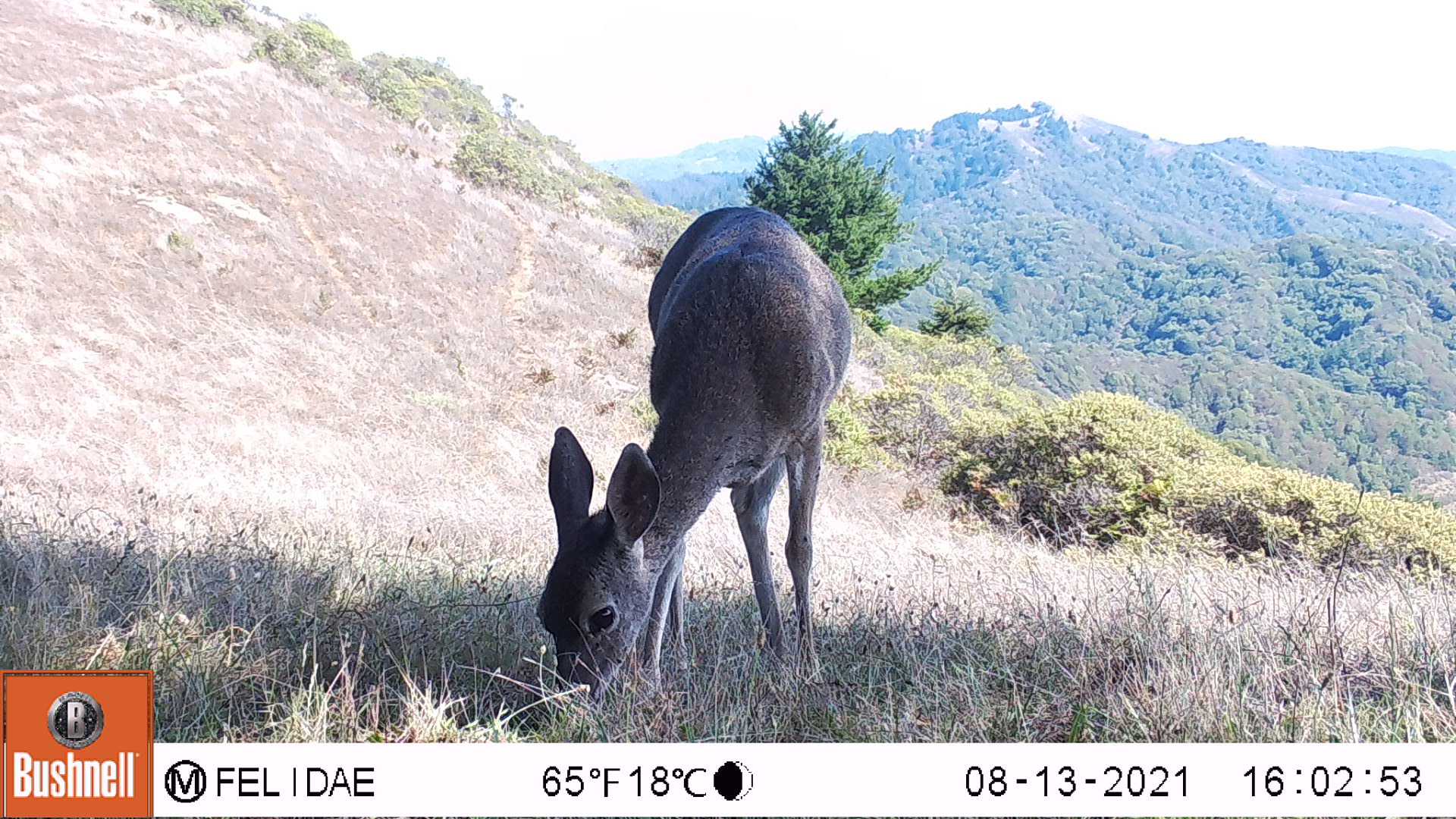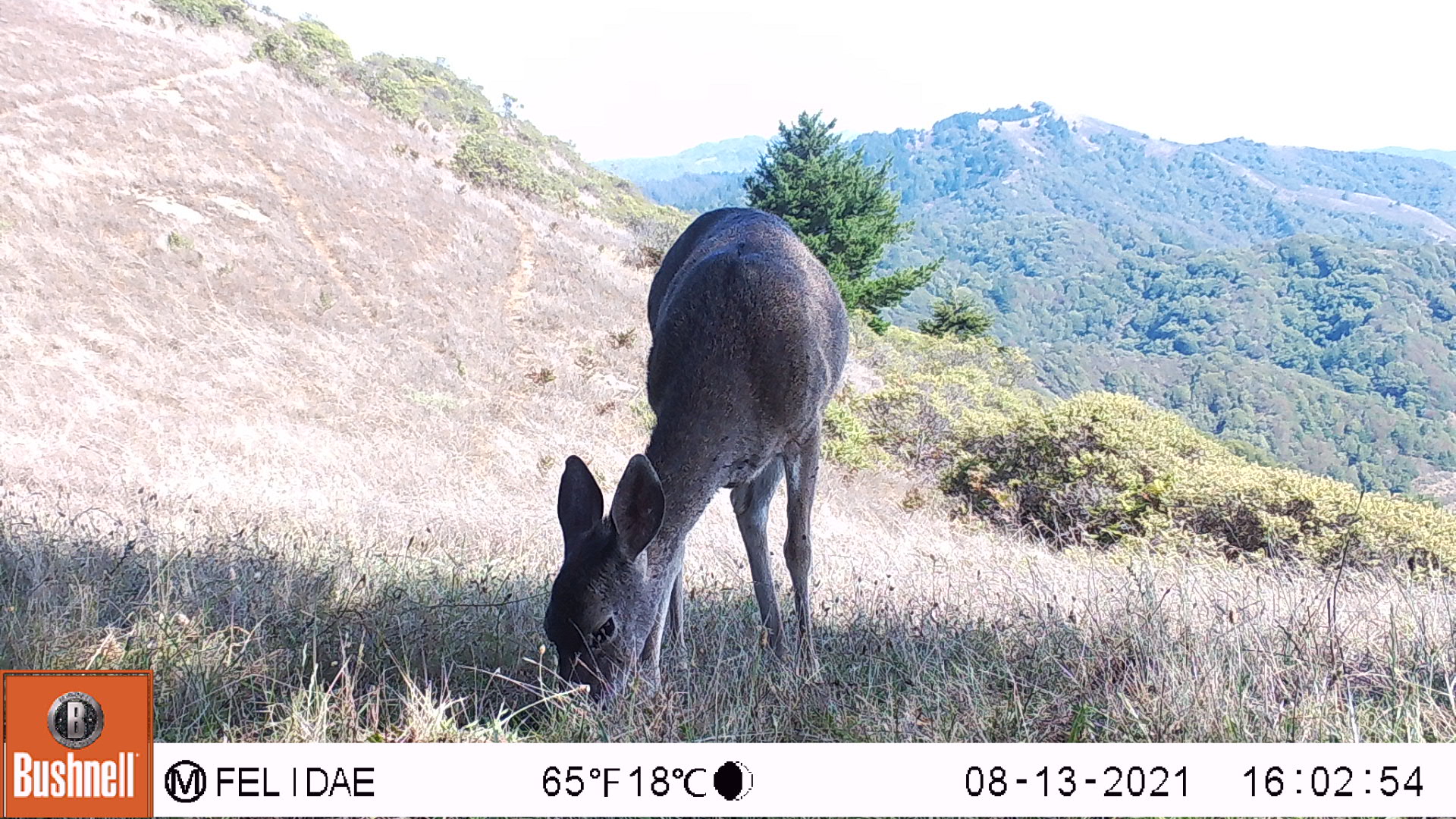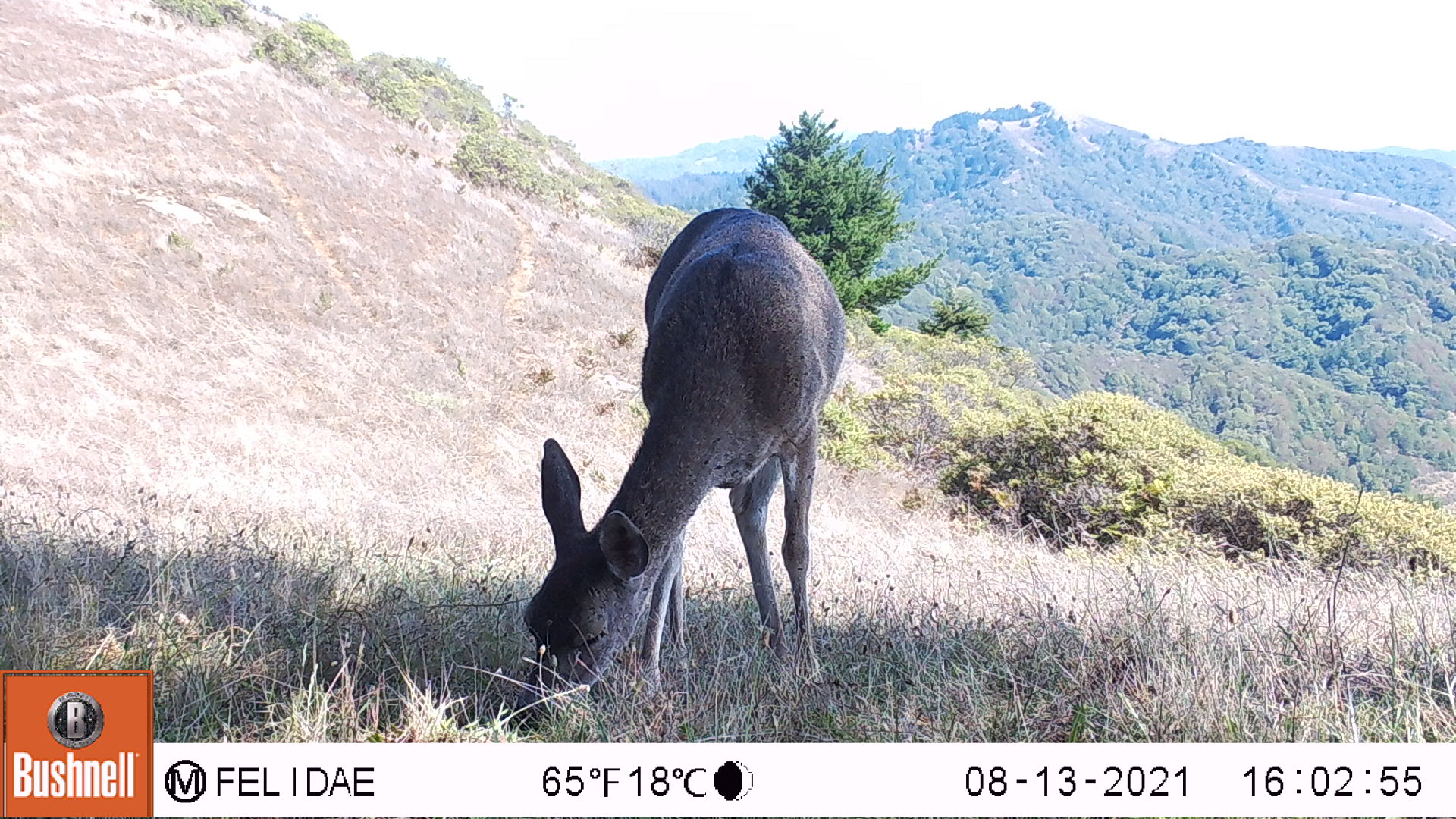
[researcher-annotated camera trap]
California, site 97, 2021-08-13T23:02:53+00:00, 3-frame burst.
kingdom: Animalia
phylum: Chordata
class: Mammalia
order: Artiodactyla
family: Cervidae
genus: Odocoileus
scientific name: Odocoileus hemionus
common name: mule deer